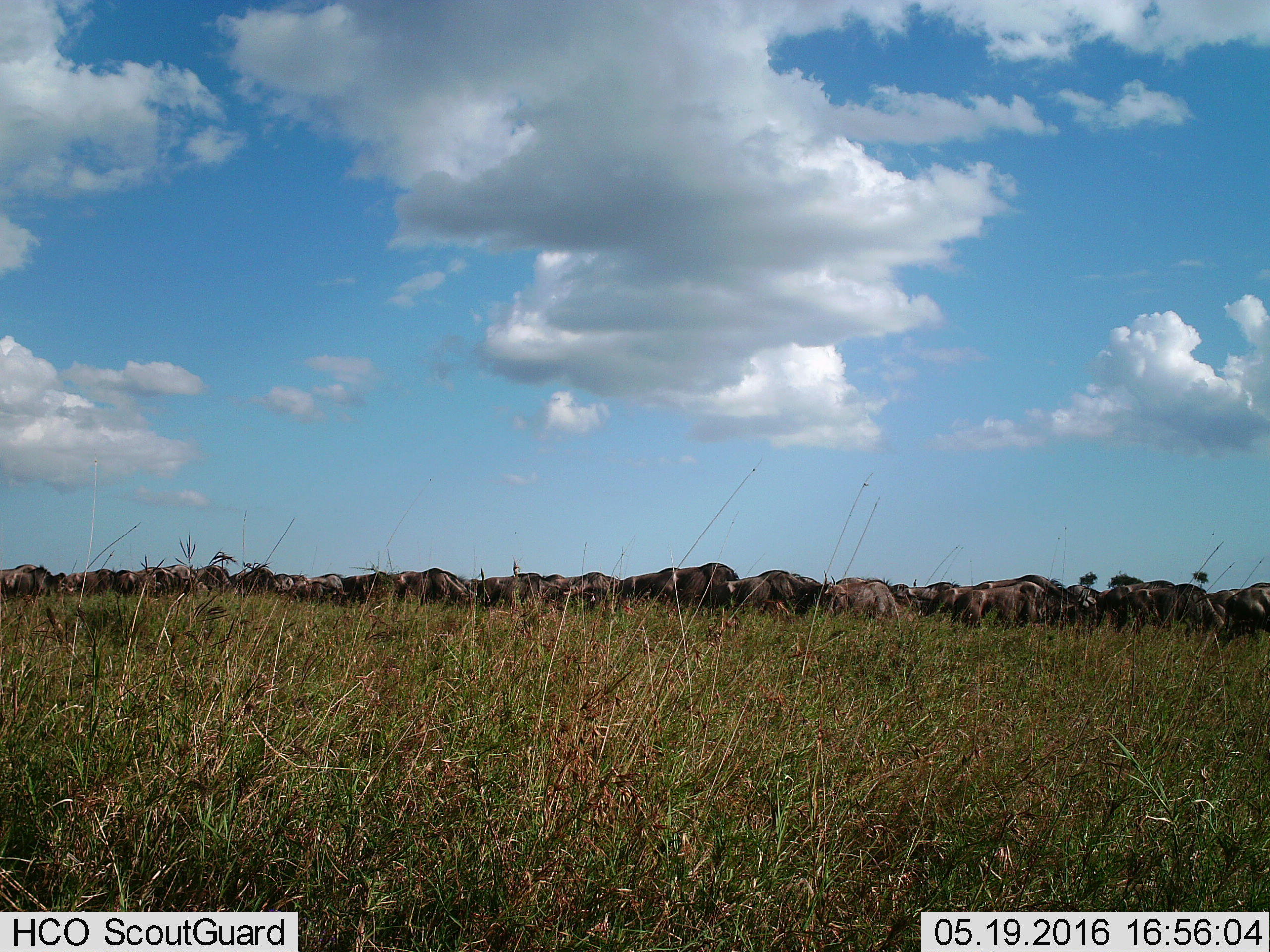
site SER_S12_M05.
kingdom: Animalia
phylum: Chordata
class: Mammalia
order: Artiodactyla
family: Bovidae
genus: Connochaetes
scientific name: Connochaetes taurinus taurinus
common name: blue wildebeest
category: wildebeestblue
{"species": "wildebeestblue (blue wildebeest) (Connochaetes taurinus taurinus)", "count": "11-50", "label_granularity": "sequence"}